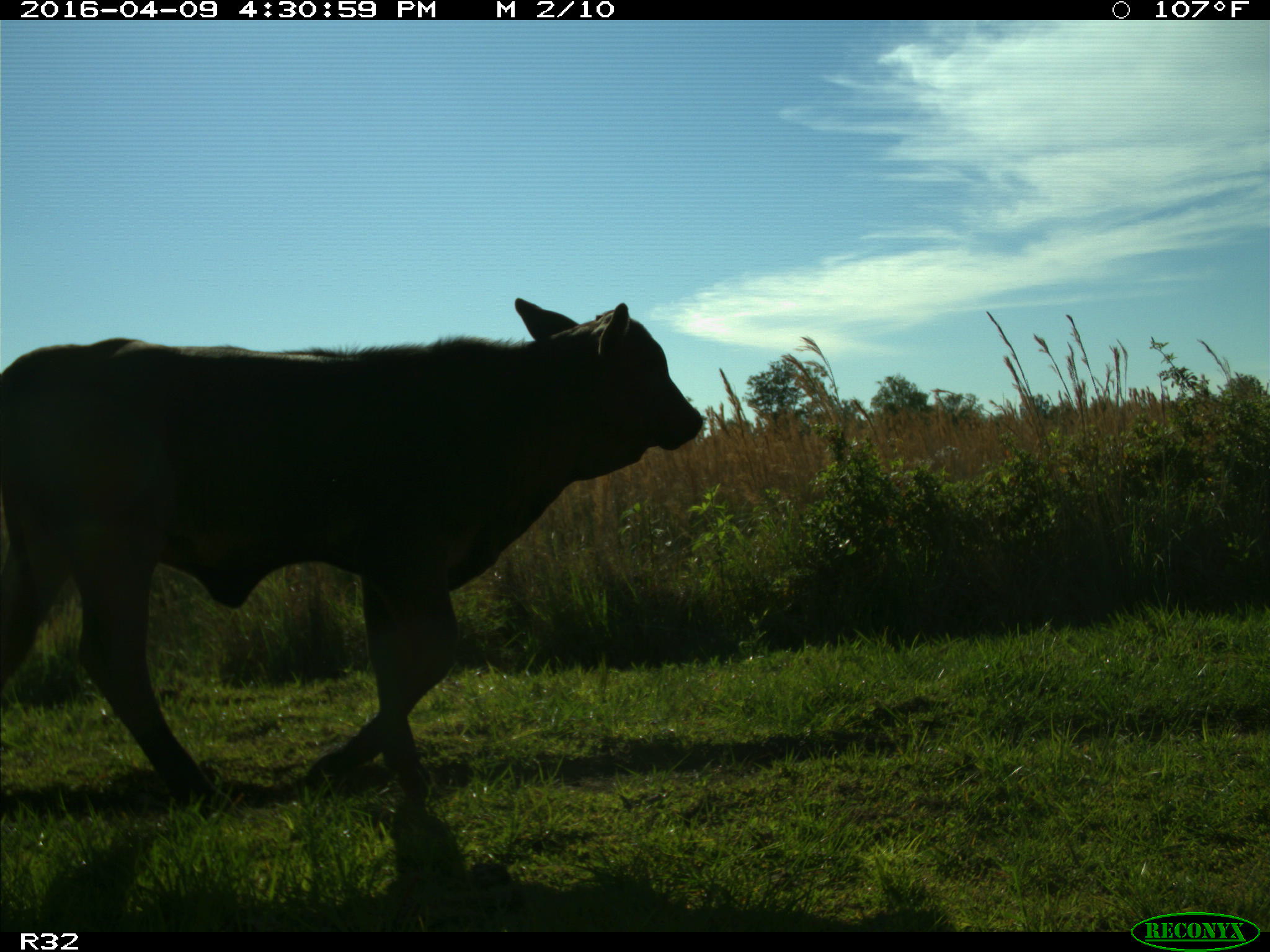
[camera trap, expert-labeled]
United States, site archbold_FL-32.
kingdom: Animalia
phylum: Chordata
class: Mammalia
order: Artiodactyla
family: Bovidae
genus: Bos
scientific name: Bos taurus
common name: domestic cow